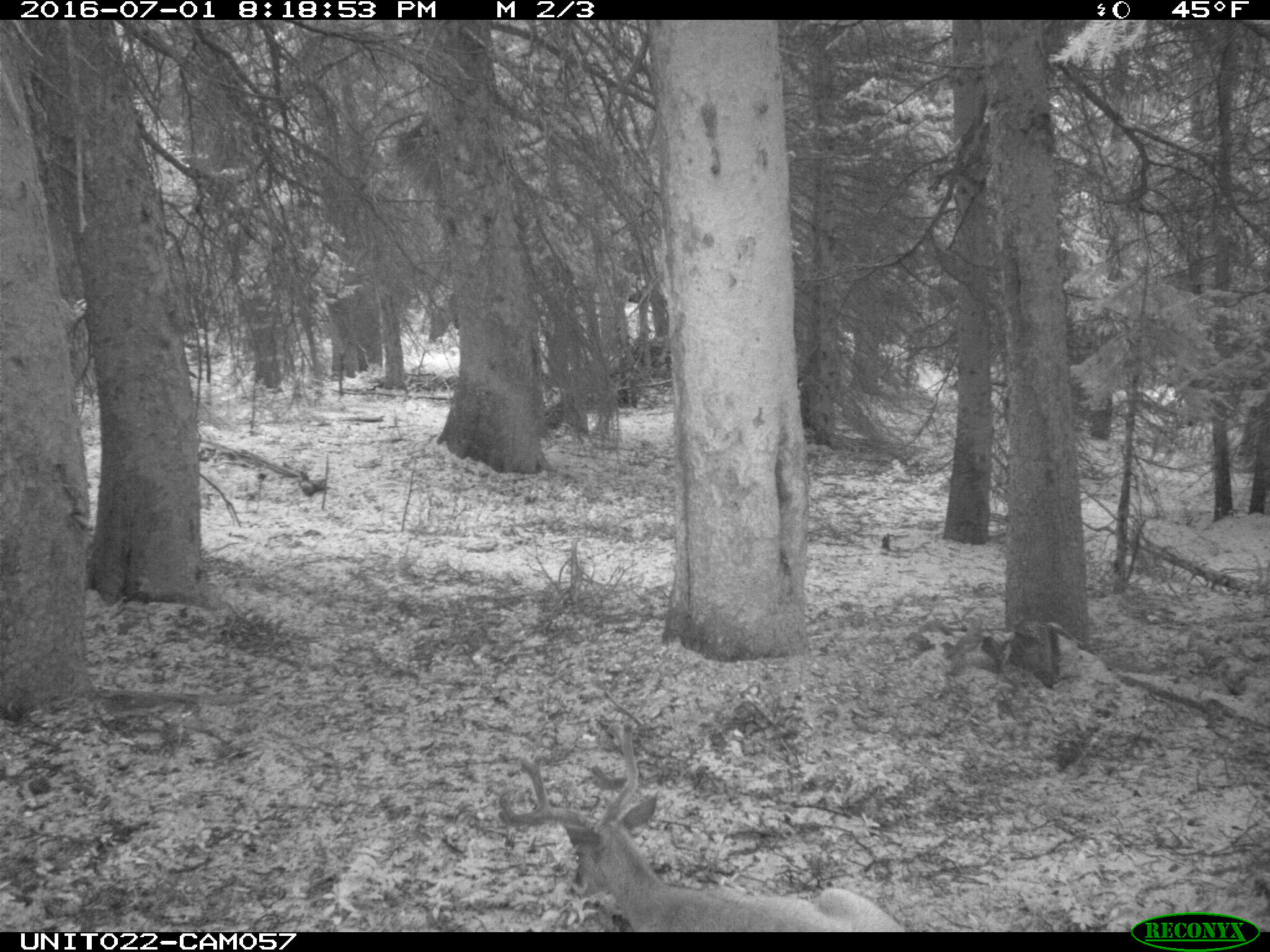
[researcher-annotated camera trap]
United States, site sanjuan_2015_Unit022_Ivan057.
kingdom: Animalia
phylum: Chordata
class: Mammalia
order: Artiodactyla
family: Cervidae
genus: Odocoileus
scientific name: Odocoileus hemionus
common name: mule deer